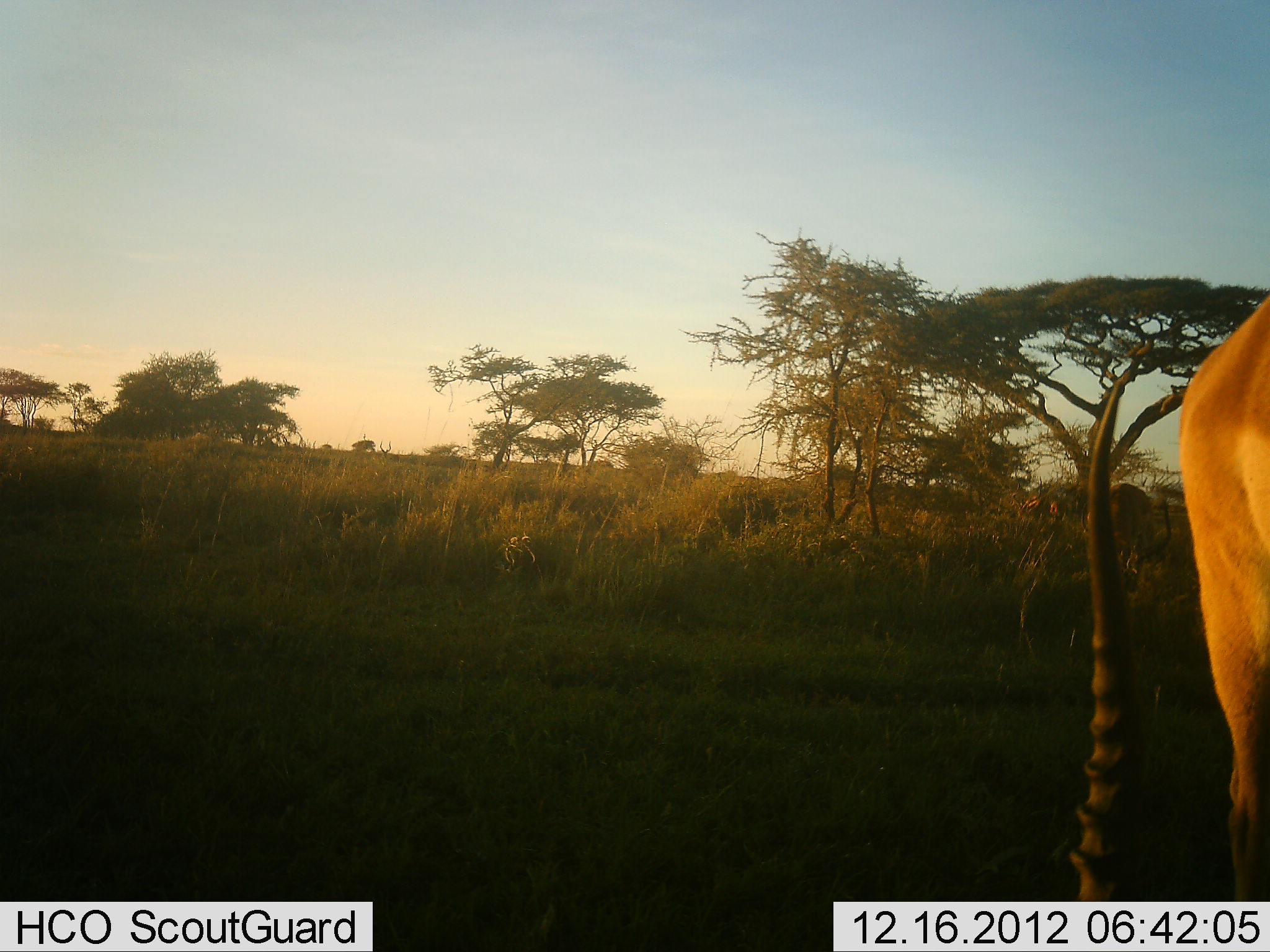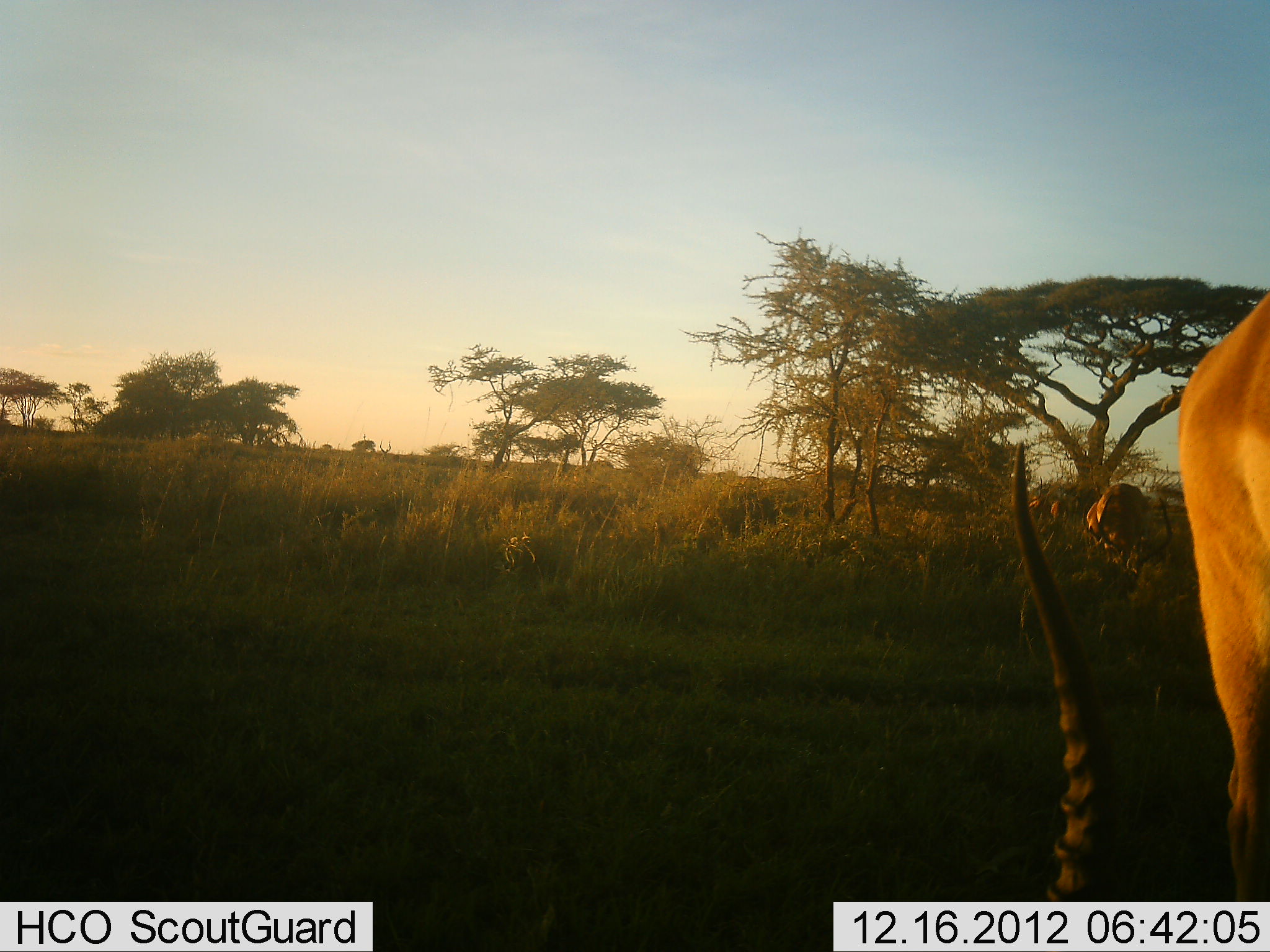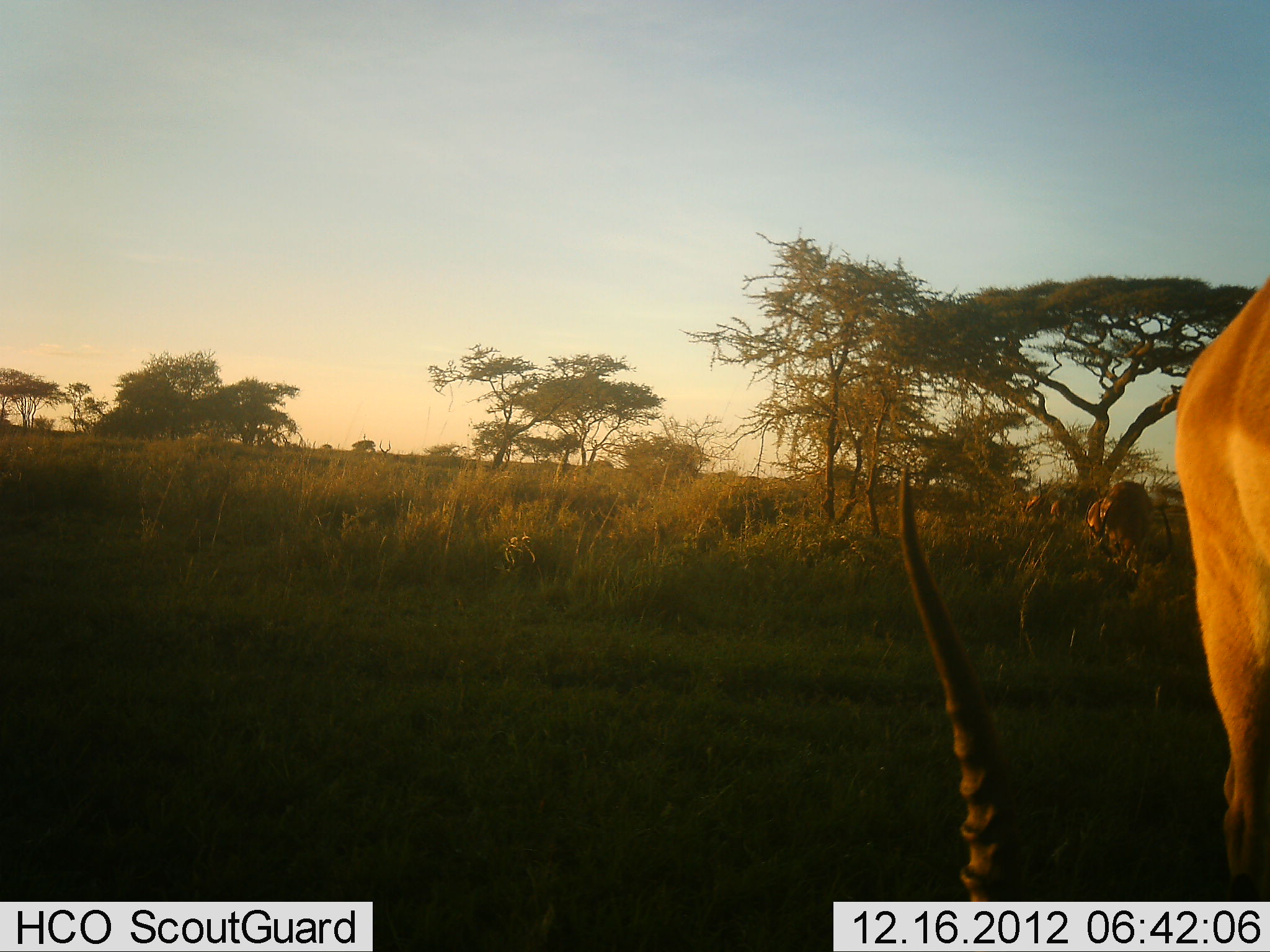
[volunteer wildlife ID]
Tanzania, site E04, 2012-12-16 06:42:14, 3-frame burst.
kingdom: Animalia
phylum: Chordata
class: Mammalia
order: Artiodactyla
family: Bovidae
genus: Aepyceros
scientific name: Aepyceros melampus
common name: impala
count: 3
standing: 35%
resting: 18%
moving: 0%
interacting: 0%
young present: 0%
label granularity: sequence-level